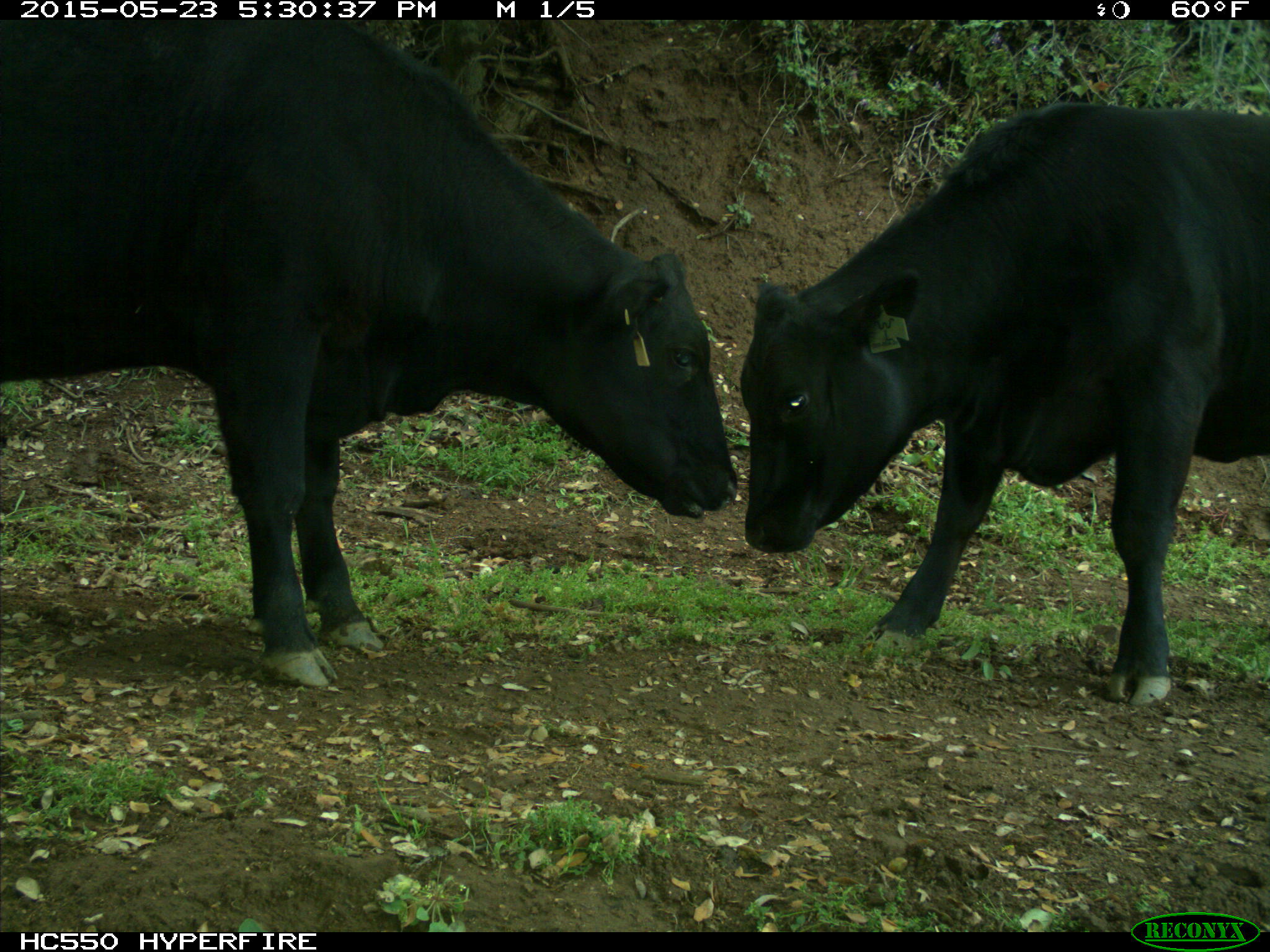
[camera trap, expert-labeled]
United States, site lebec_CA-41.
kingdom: Animalia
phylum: Chordata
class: Mammalia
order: Artiodactyla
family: Bovidae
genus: Bos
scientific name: Bos taurus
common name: domestic cow